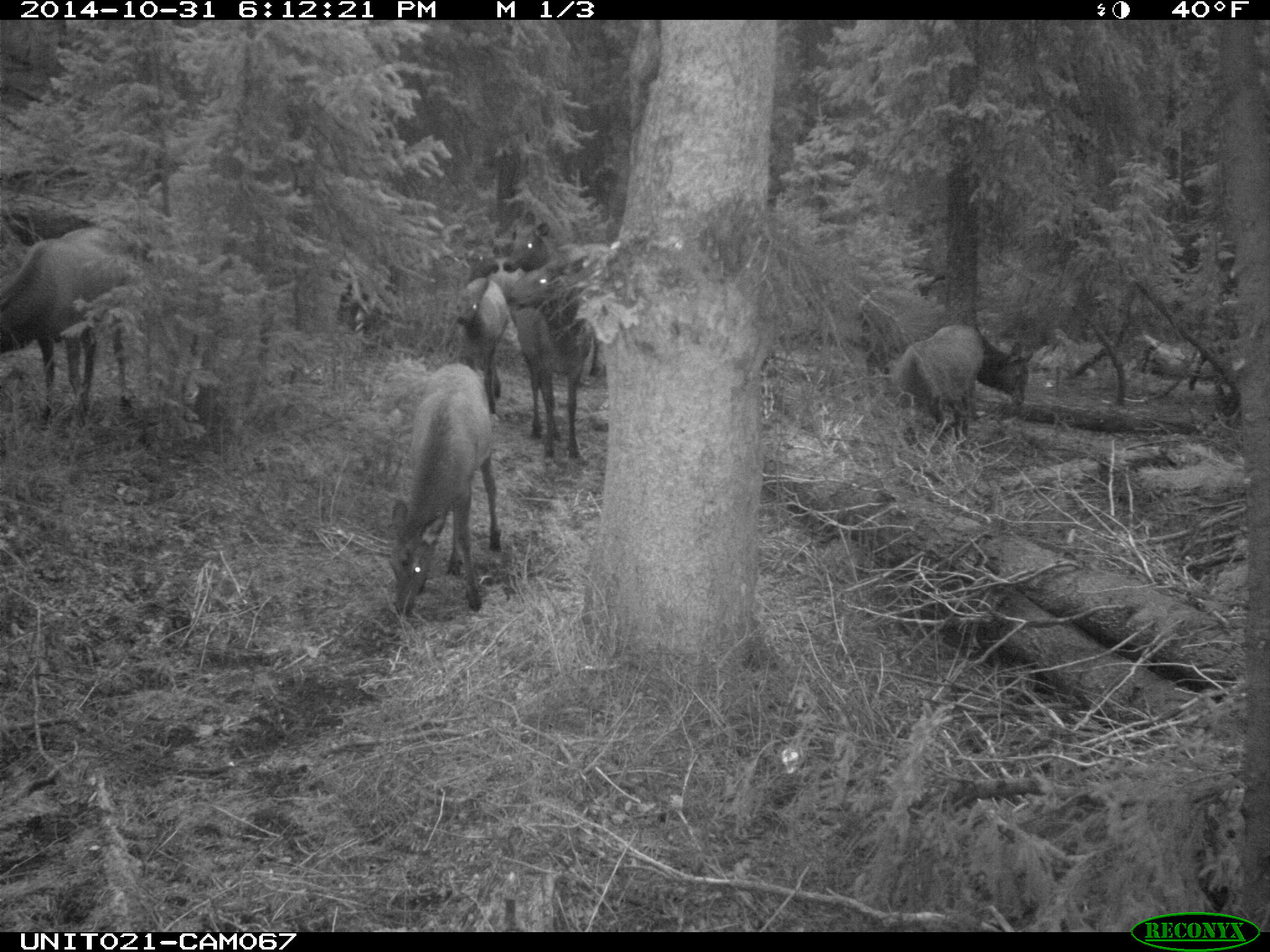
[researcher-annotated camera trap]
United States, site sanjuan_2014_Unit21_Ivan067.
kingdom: Animalia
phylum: Chordata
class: Mammalia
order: Artiodactyla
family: Cervidae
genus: Cervus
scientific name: Cervus elaphus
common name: red deer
Cervus elaphus (red deer).